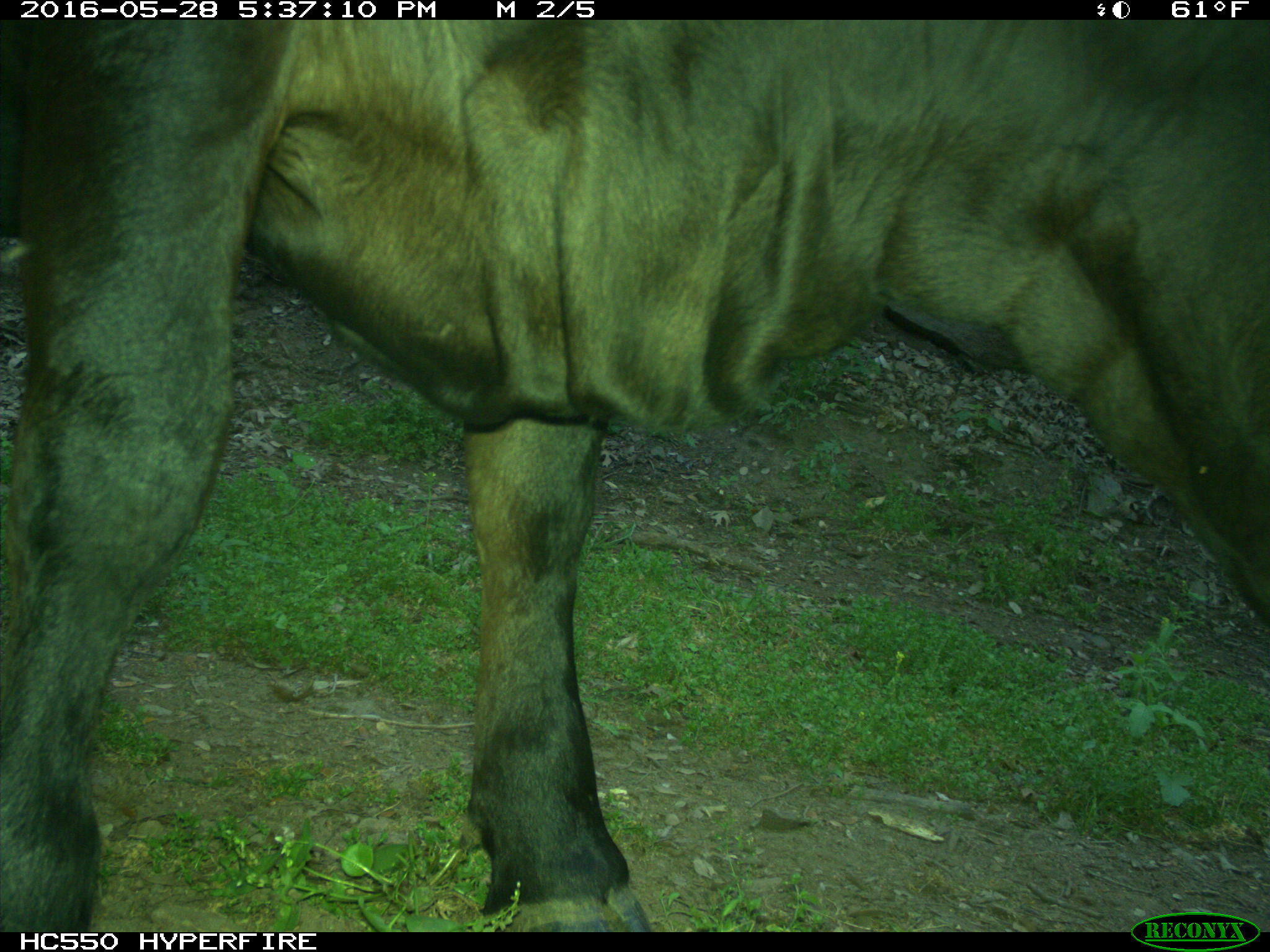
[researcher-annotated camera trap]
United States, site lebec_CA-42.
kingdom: Animalia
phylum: Chordata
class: Mammalia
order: Artiodactyla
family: Bovidae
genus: Bos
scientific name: Bos taurus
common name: domestic cow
Bos taurus (domestic cow).